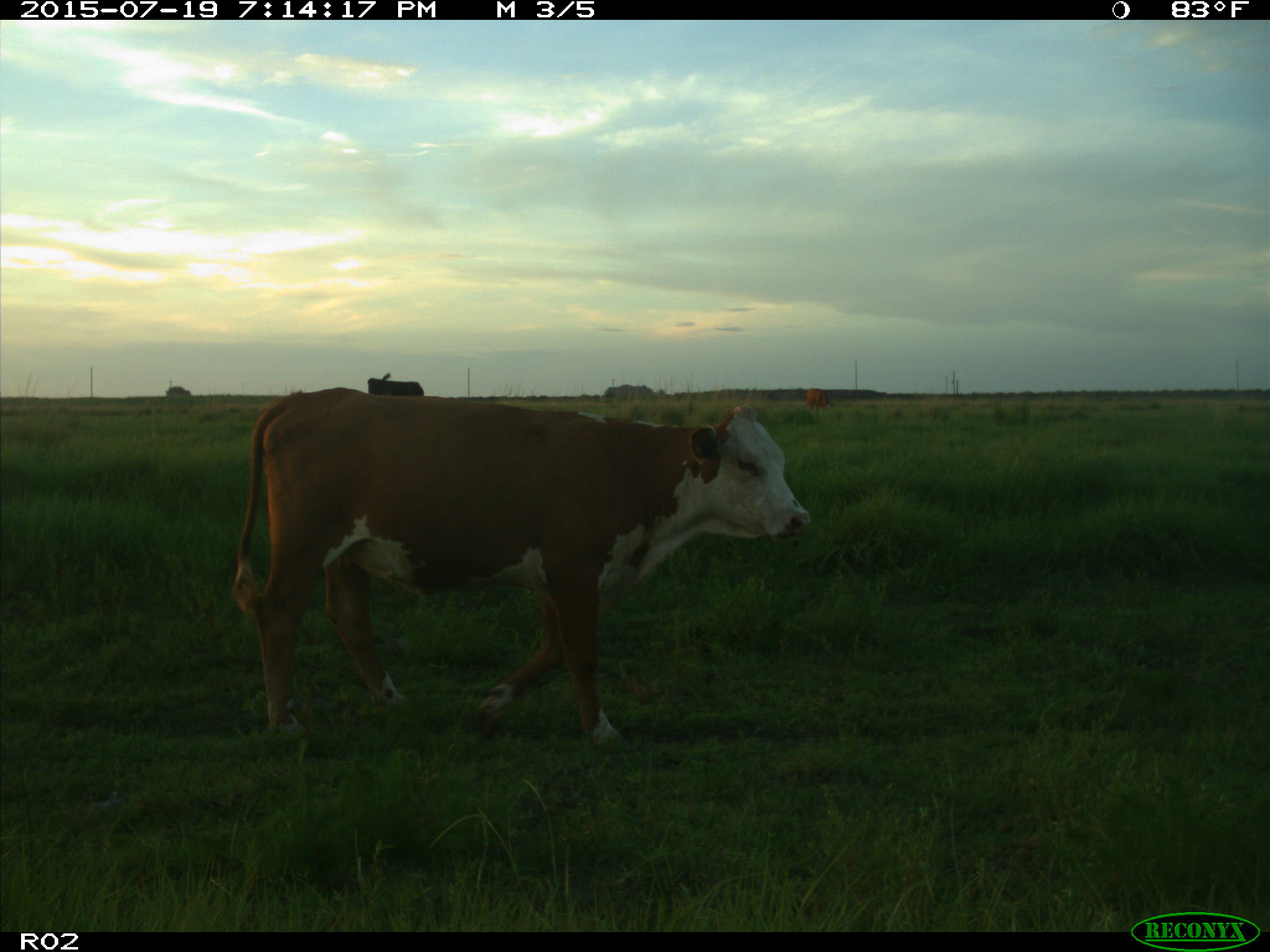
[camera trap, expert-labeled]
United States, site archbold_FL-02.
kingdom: Animalia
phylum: Chordata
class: Mammalia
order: Artiodactyla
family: Bovidae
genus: Bos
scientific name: Bos taurus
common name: domestic cow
Bos taurus (domestic cow).